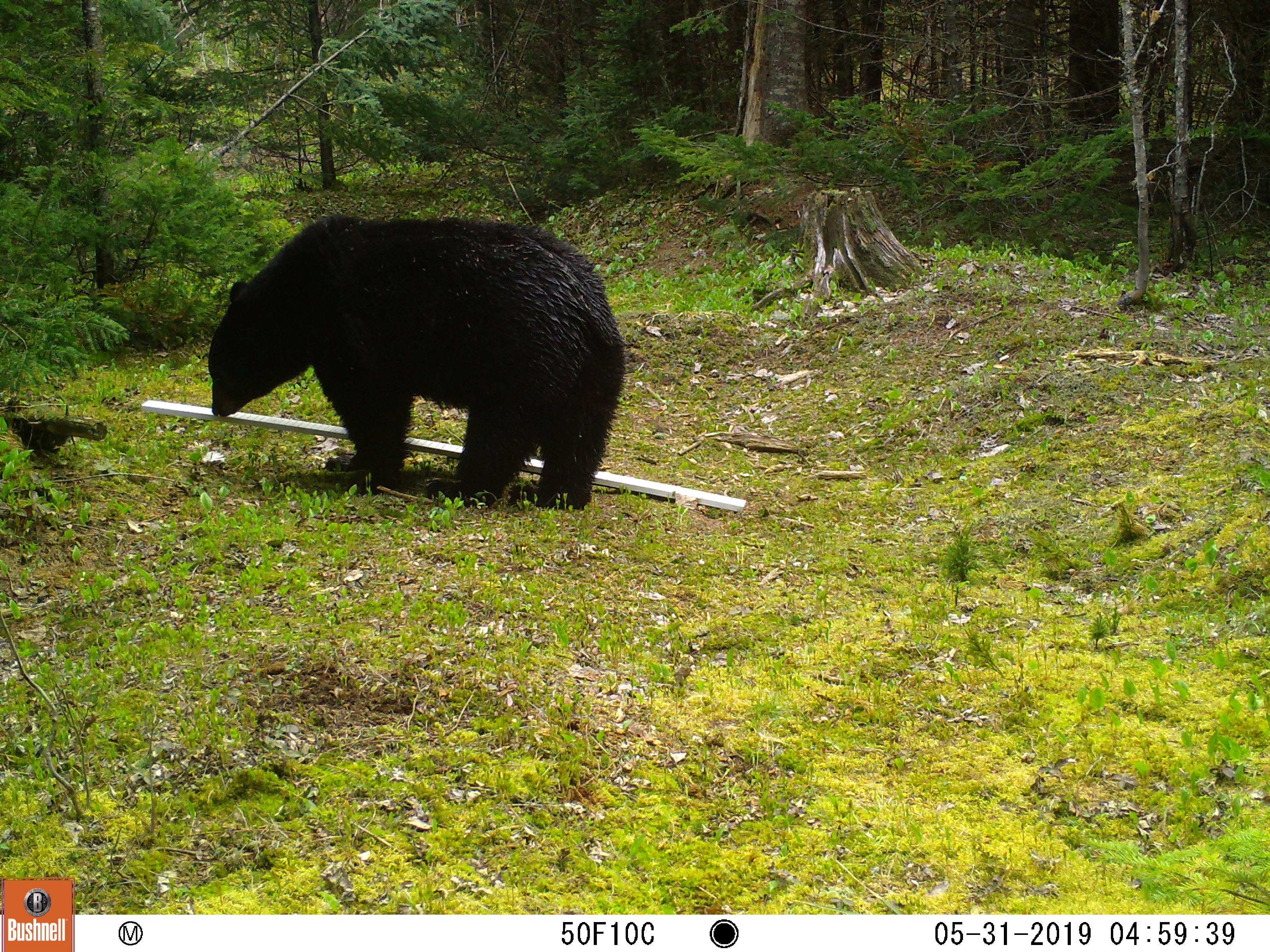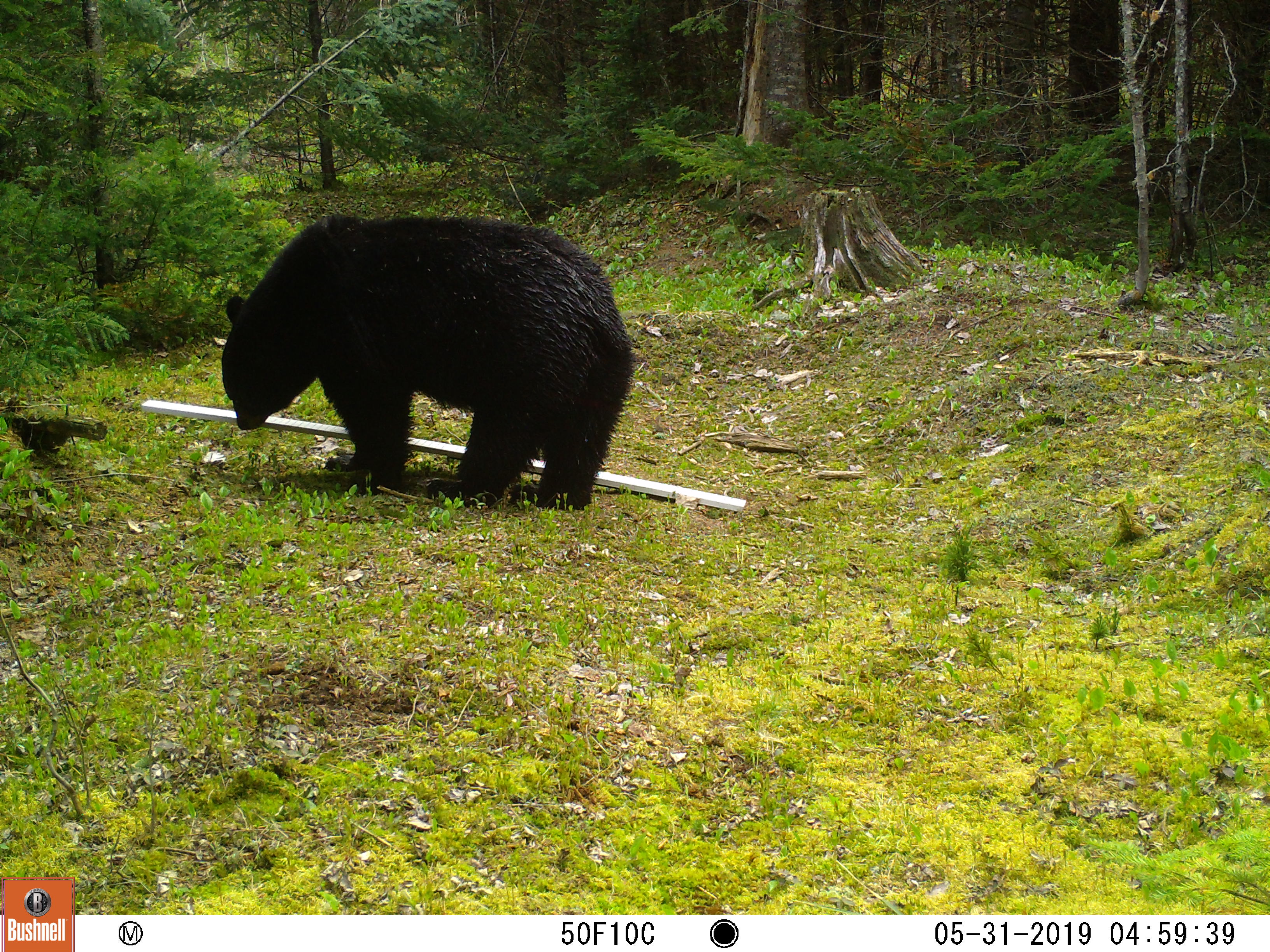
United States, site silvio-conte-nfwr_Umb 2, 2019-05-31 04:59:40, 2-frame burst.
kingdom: Animalia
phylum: Chordata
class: Mammalia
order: Carnivora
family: Ursidae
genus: Ursus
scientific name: Ursus americanus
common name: black bear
Black bear (Ursus americanus).